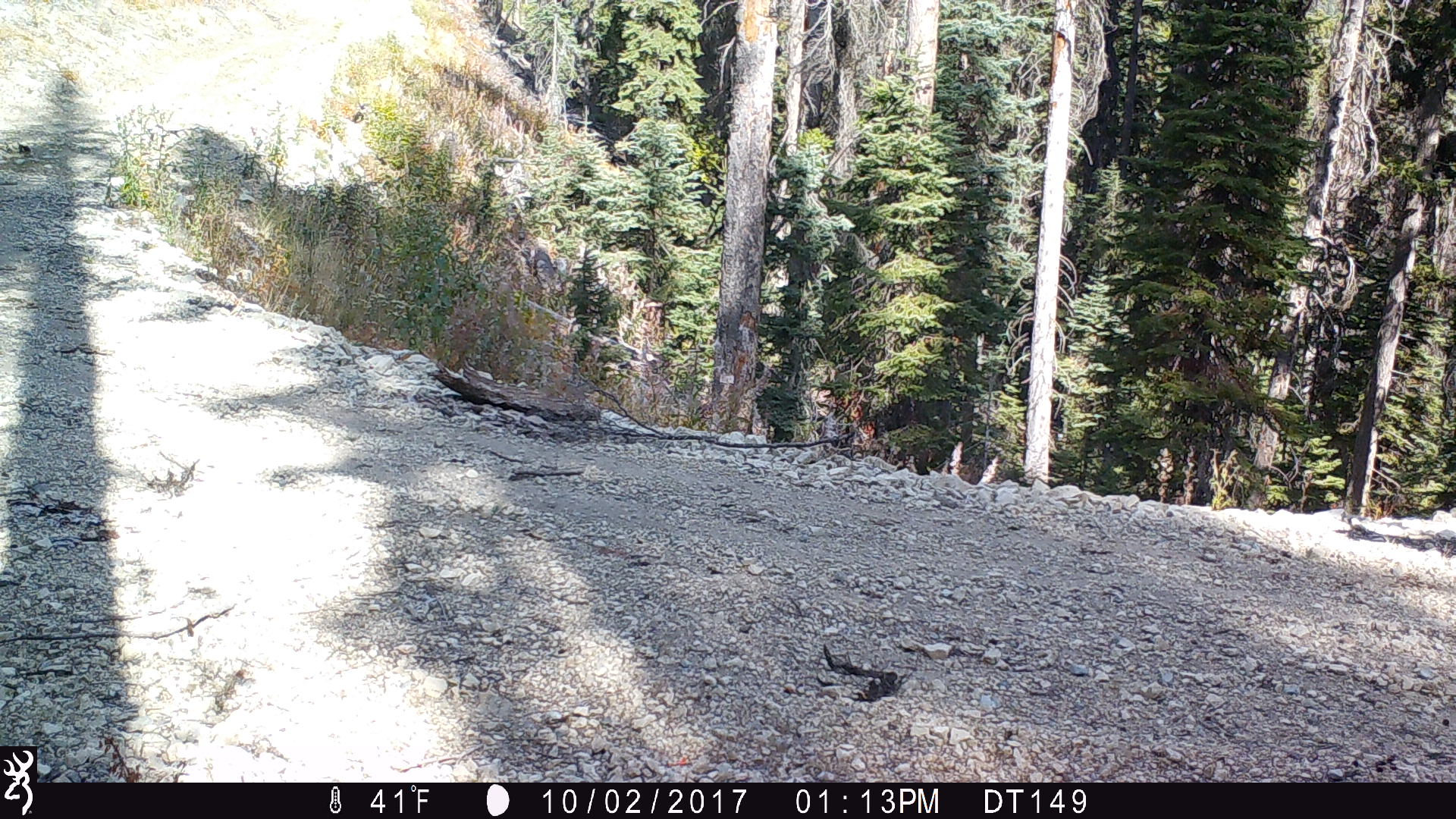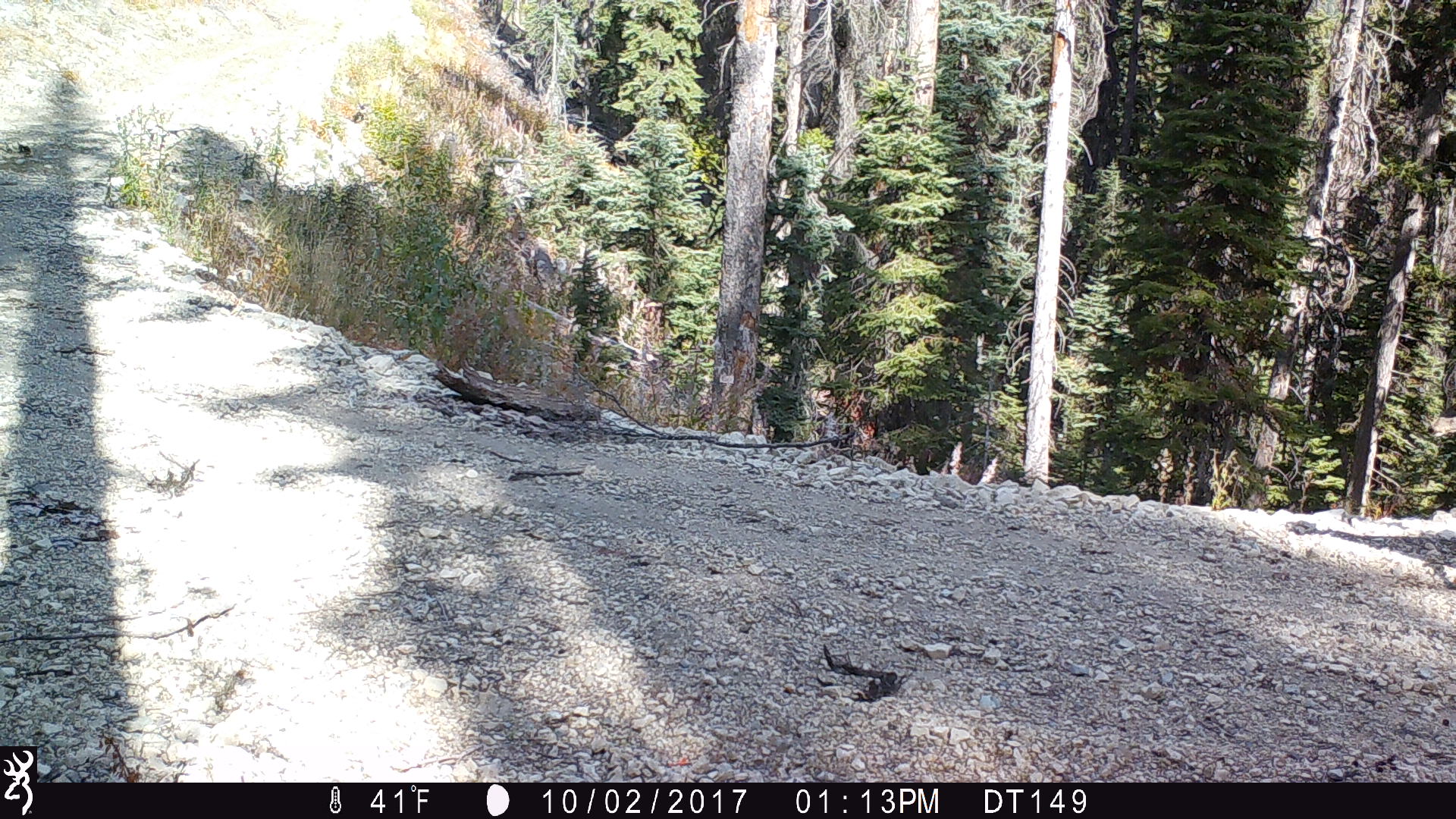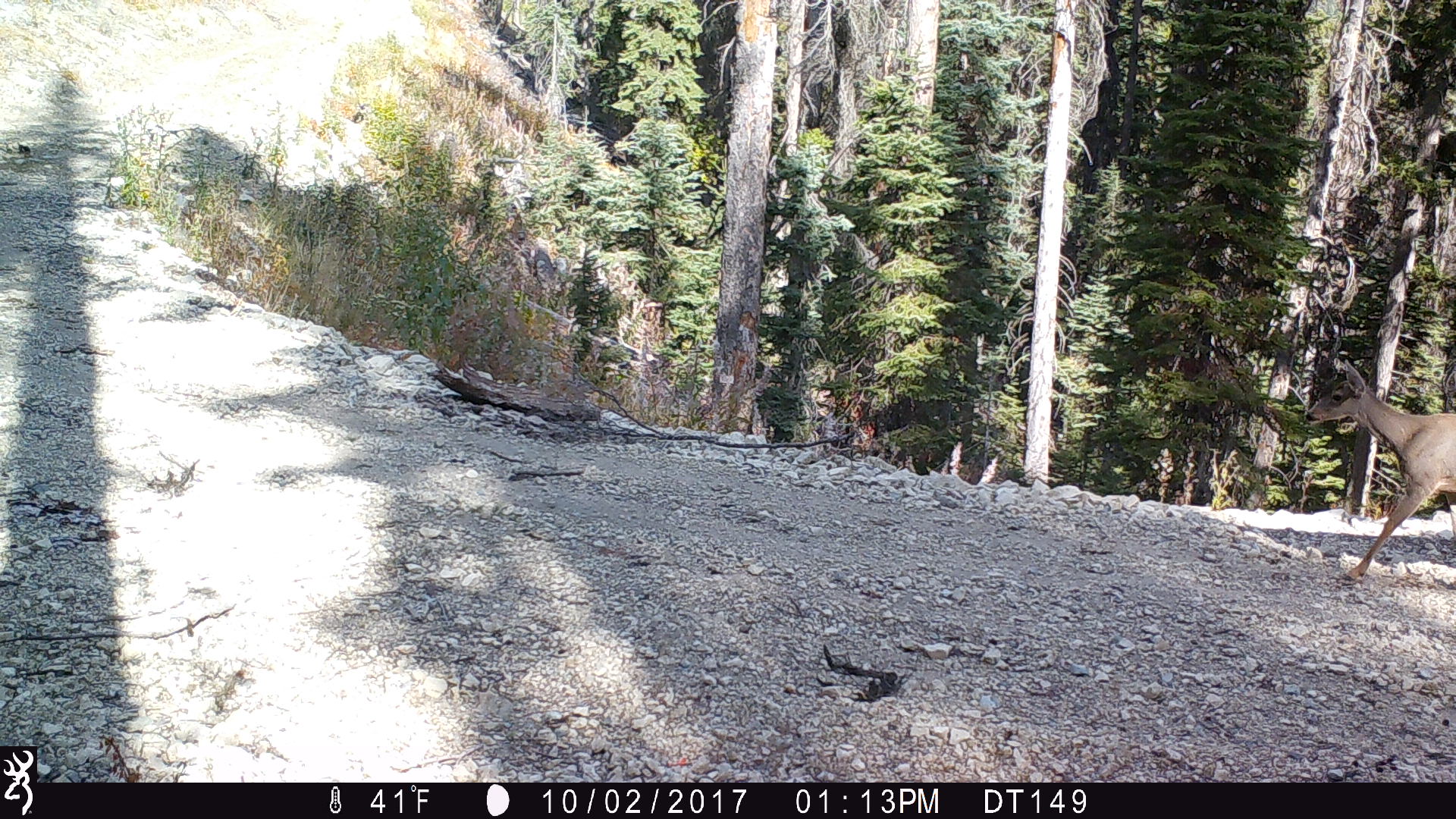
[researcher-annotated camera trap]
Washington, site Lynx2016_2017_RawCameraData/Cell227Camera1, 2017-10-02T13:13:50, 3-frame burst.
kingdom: Animalia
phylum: Chordata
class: Mammalia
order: Artiodactyla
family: Cervidae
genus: Odocoileus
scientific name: Odocoileus hemionus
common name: mule deer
Odocoileus hemionus (mule deer). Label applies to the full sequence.